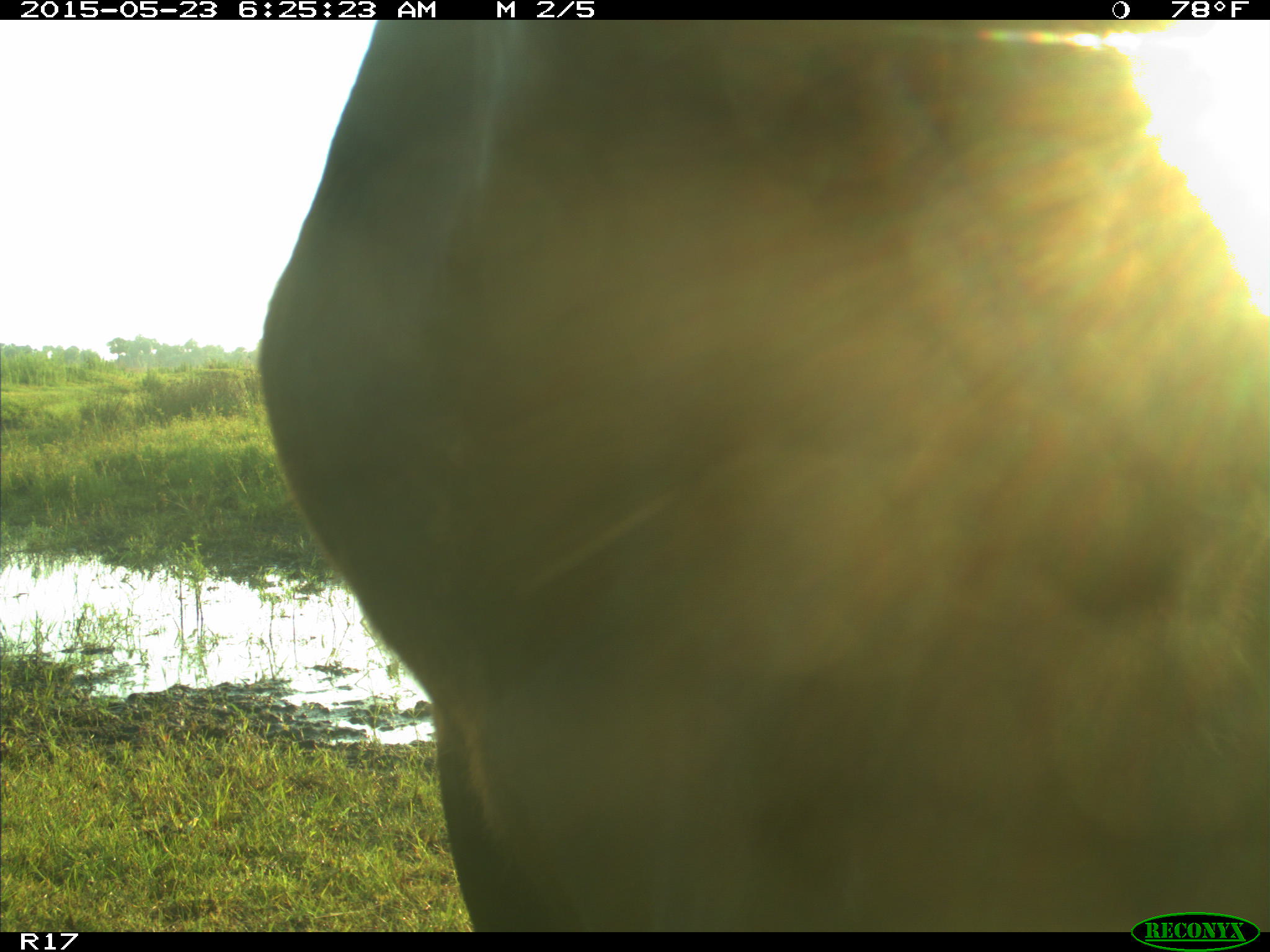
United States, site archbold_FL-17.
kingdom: Animalia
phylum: Chordata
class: Mammalia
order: Artiodactyla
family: Bovidae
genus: Bos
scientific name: Bos taurus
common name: domestic cow